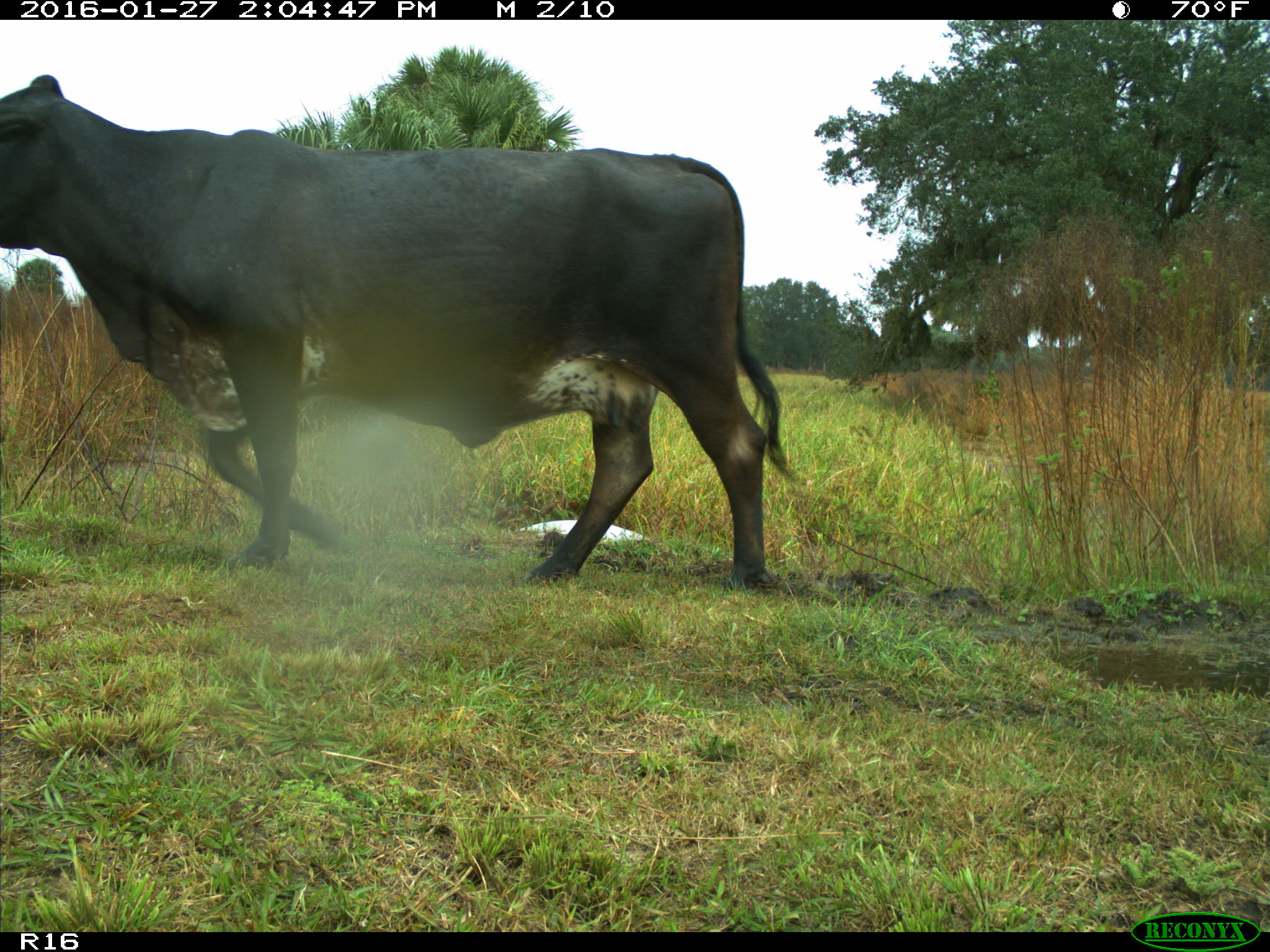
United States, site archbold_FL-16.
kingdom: Animalia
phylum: Chordata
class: Mammalia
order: Artiodactyla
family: Bovidae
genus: Bos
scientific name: Bos taurus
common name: domestic cow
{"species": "Bos taurus (domestic cow)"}